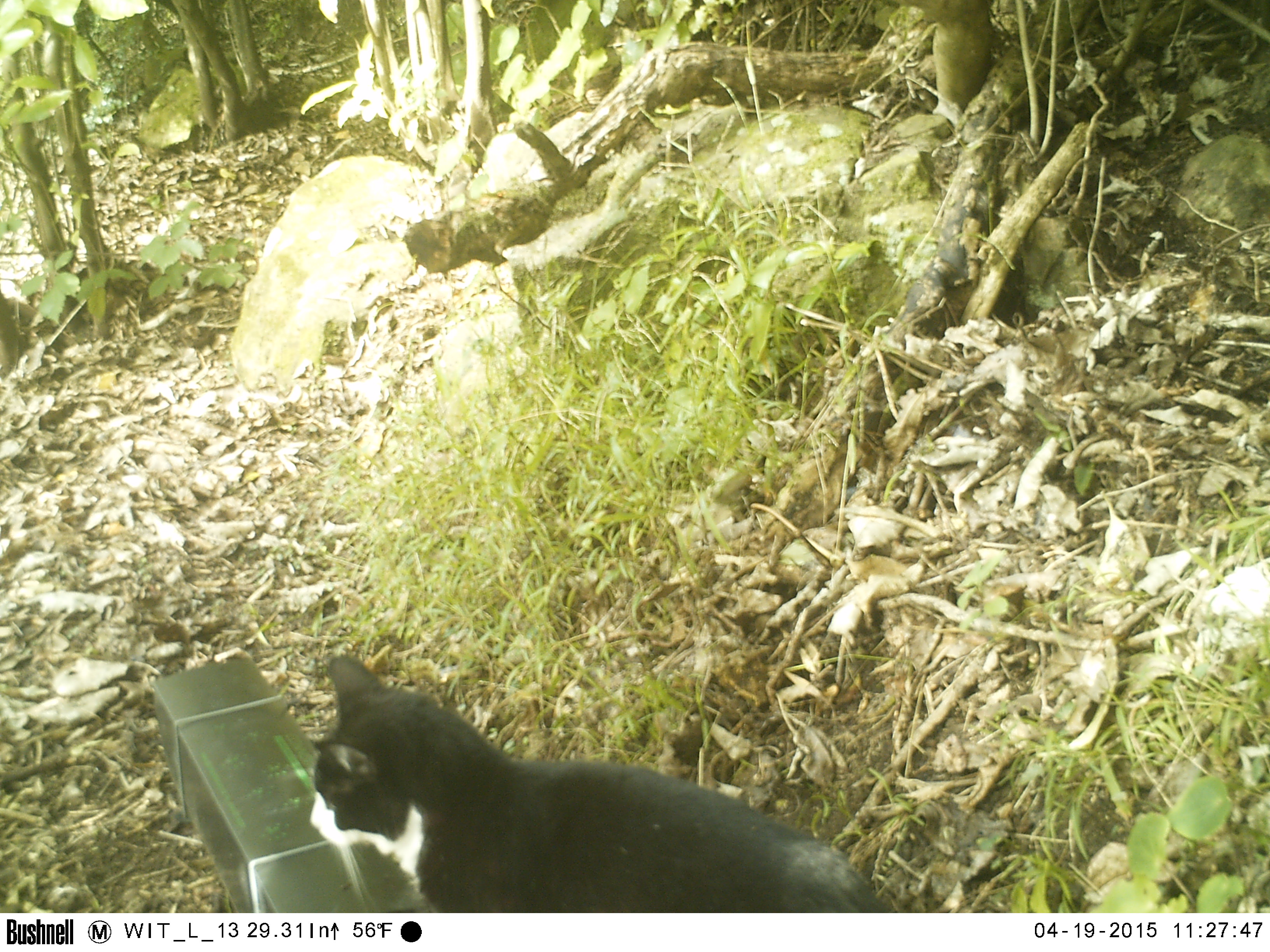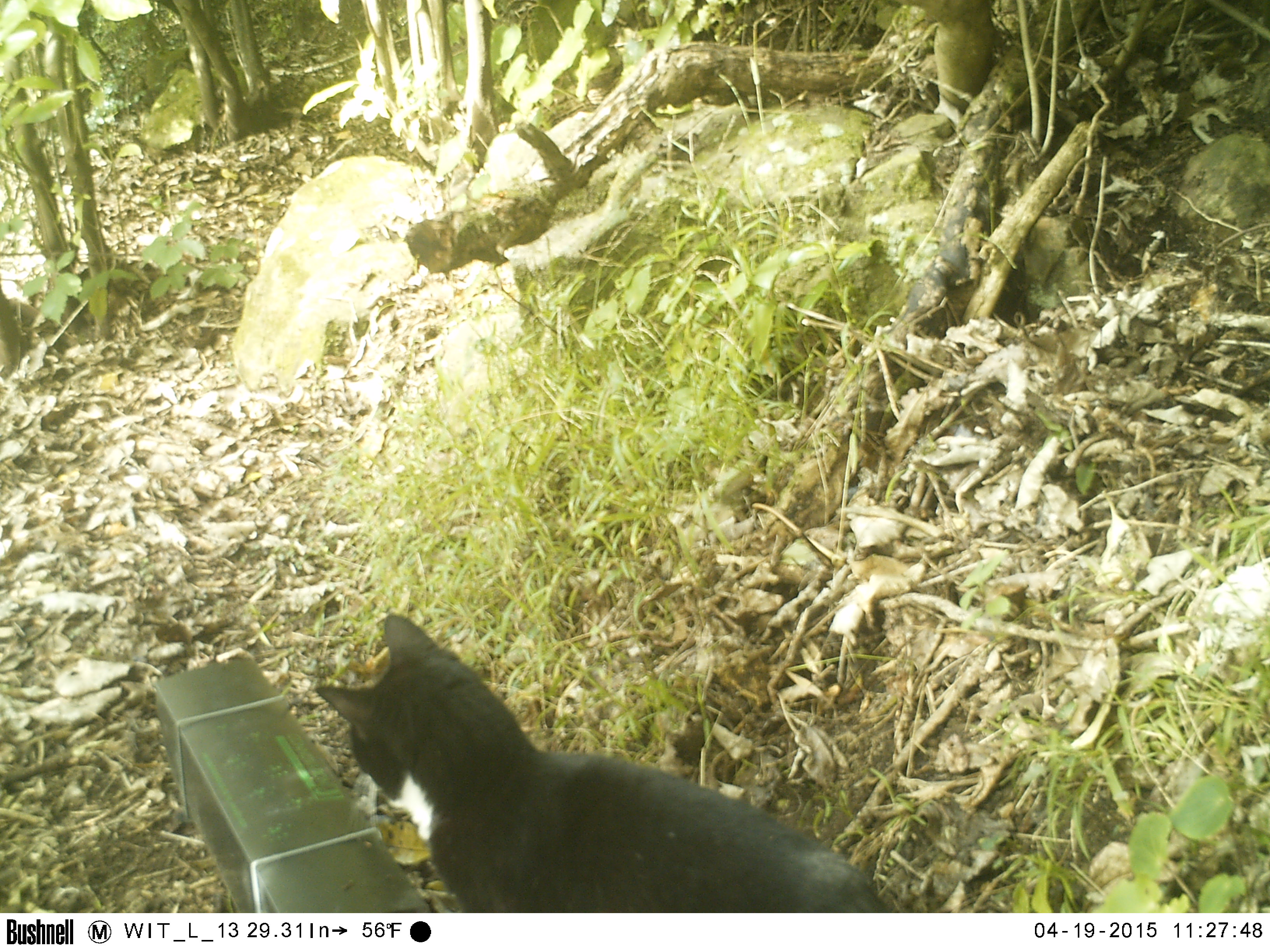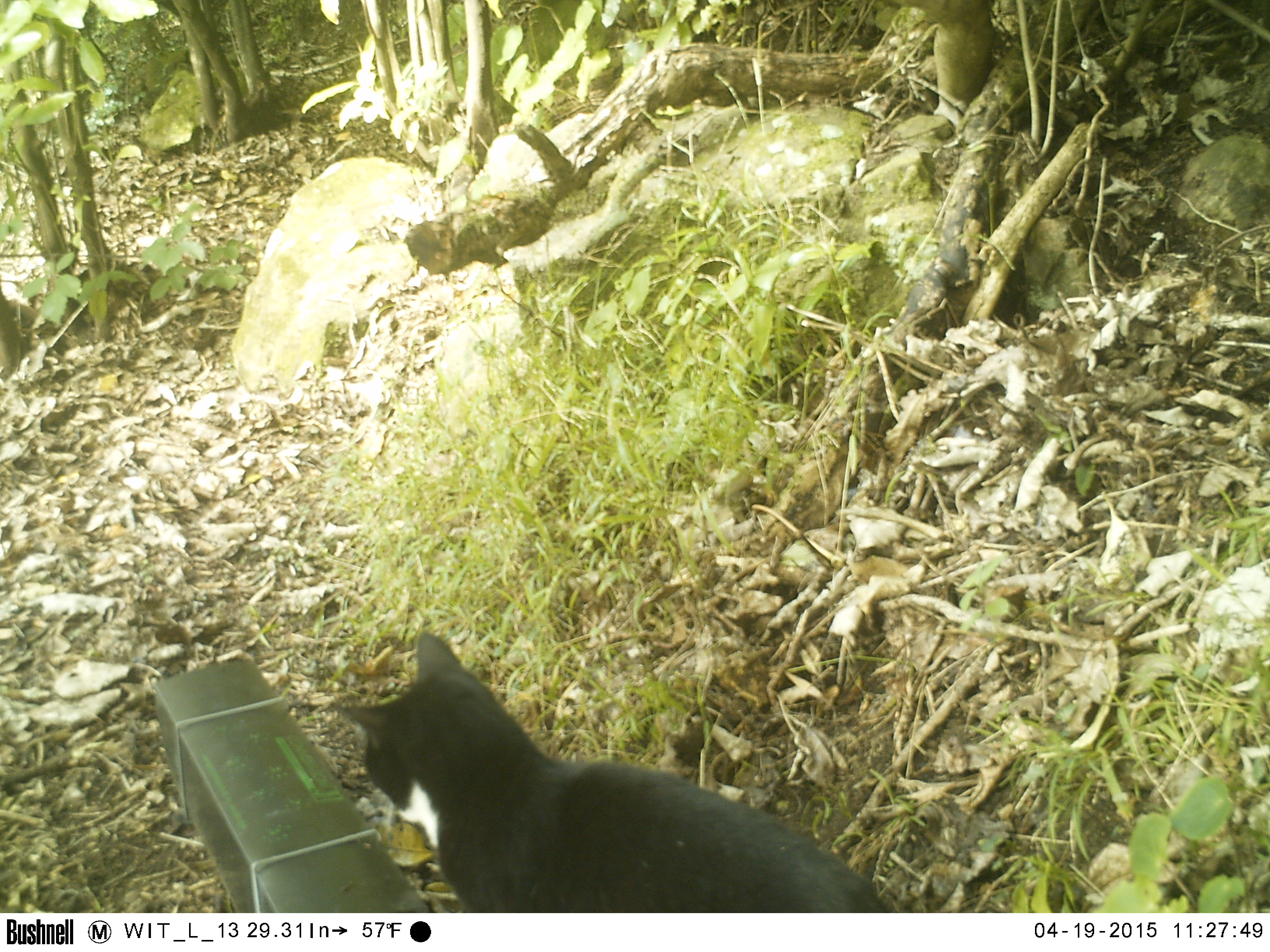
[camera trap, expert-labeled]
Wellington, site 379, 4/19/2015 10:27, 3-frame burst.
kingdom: Animalia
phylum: Chordata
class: Mammalia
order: Carnivora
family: Felidae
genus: Felis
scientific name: Felis catus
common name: cat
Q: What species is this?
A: Cat (Felis catus).